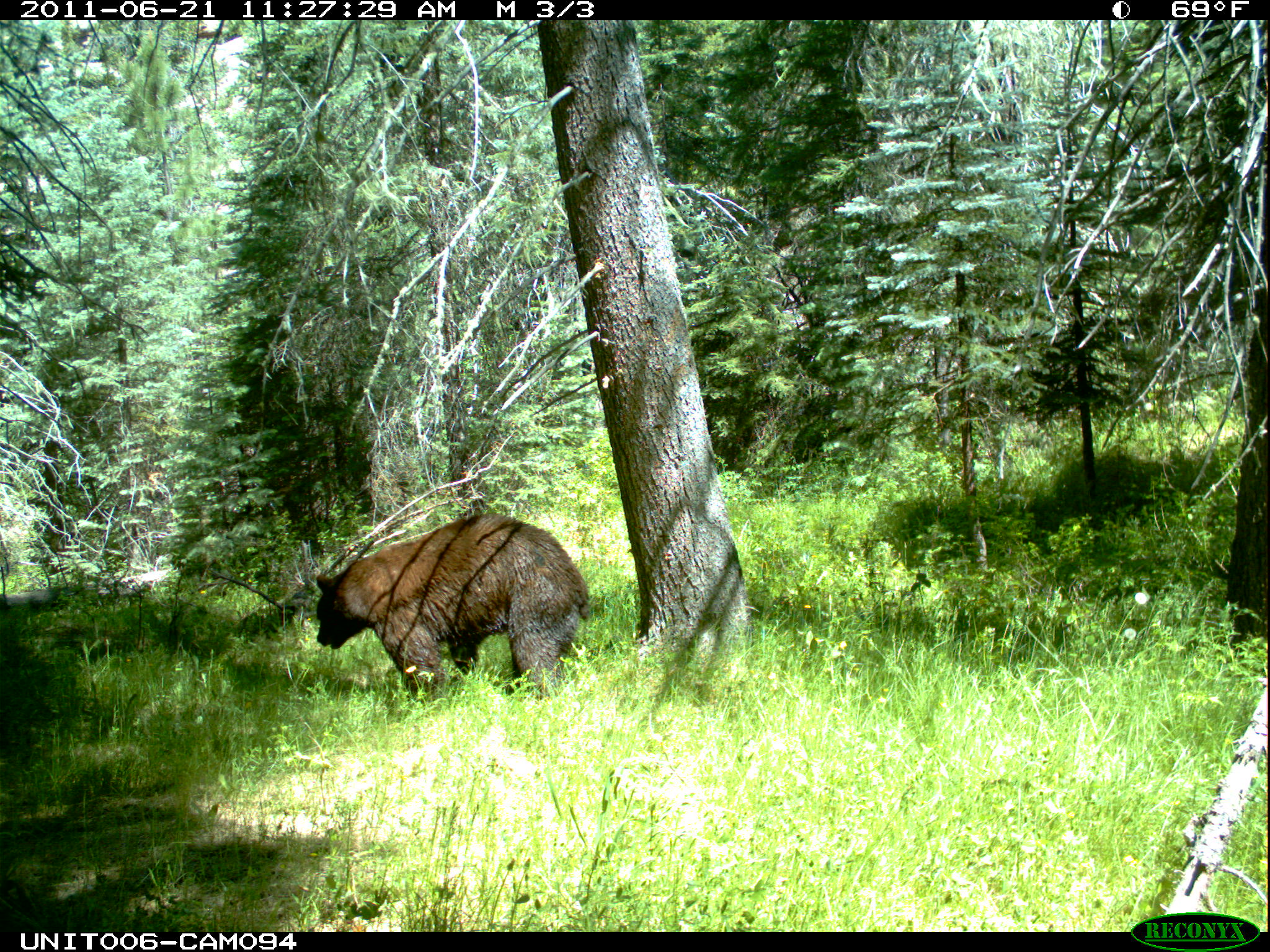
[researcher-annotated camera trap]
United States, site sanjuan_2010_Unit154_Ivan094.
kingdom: Animalia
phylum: Chordata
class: Mammalia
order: Carnivora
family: Ursidae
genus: Ursus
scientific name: Ursus americanus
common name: american black bear